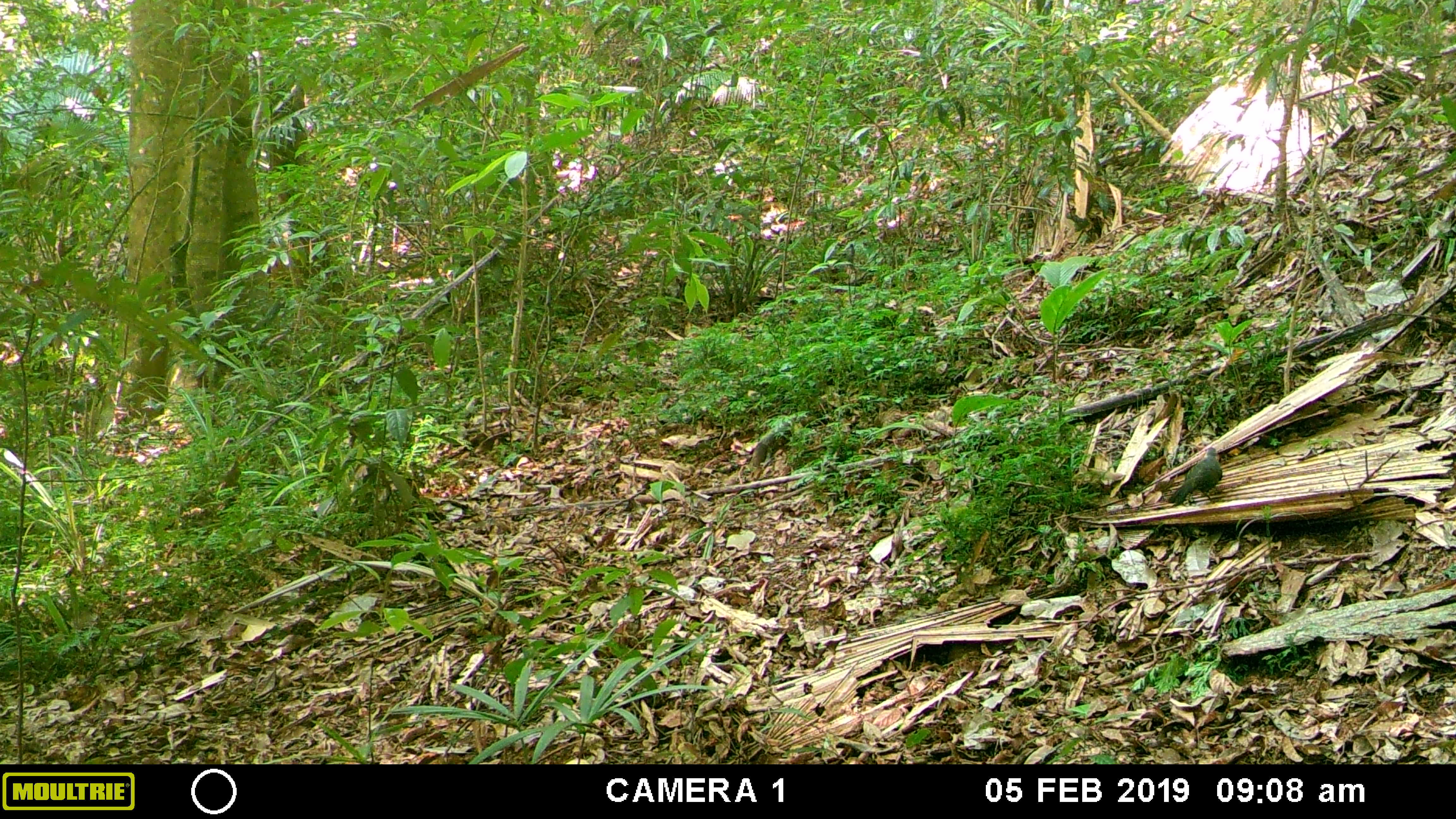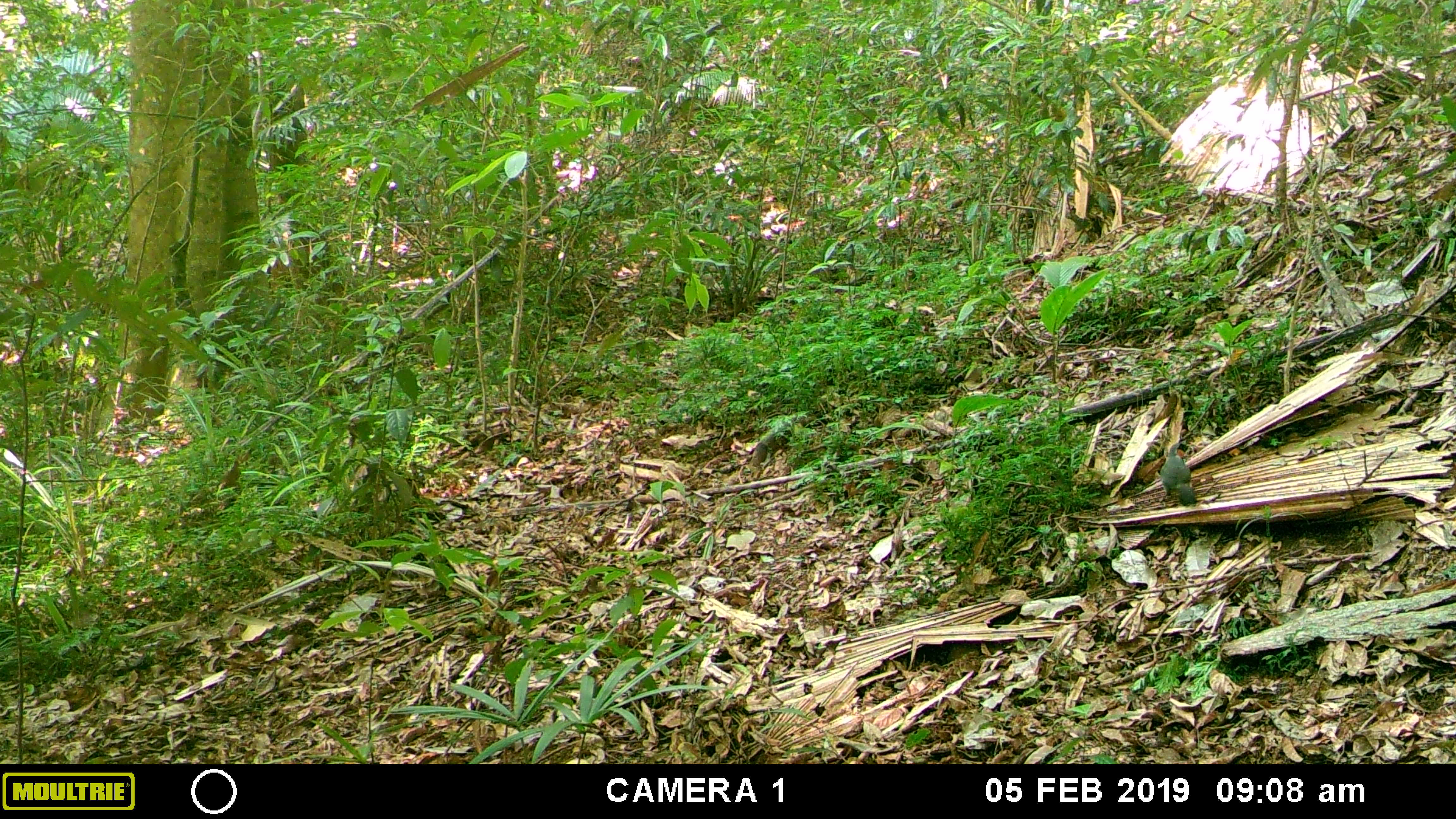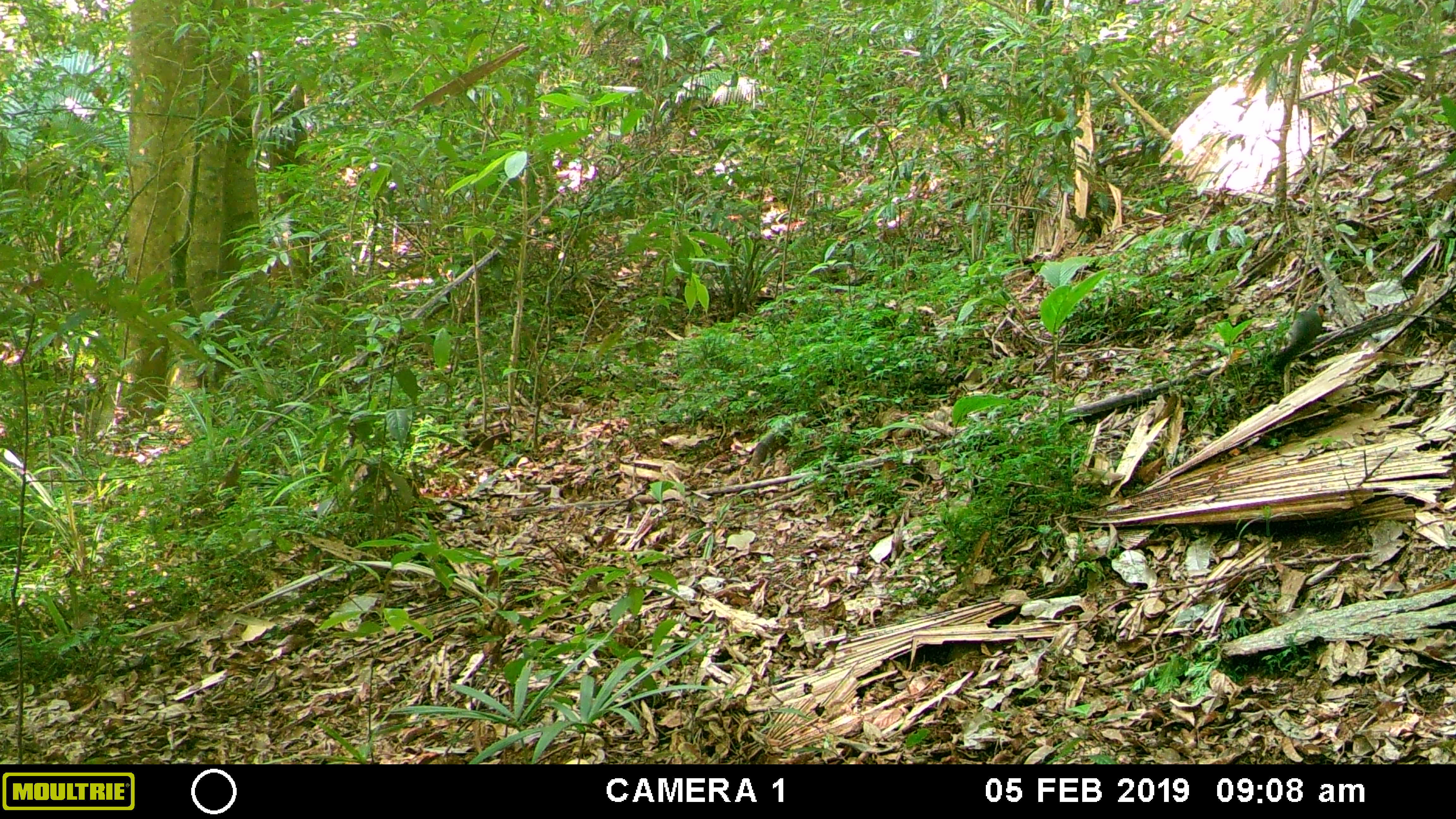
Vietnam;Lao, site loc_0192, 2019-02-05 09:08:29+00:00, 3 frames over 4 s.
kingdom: Animalia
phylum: Chordata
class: Aves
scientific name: Aves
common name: bird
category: unidentified bird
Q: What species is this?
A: Unidentified bird (bird) (Aves).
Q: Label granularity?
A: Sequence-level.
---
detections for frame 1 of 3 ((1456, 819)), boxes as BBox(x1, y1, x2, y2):
unidentified bird: BBox(1167, 446, 1222, 506)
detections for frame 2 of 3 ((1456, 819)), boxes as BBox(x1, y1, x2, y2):
unidentified bird: BBox(1159, 442, 1197, 506)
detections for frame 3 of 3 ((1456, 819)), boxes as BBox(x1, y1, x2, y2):
unidentified bird: BBox(1274, 302, 1329, 374)